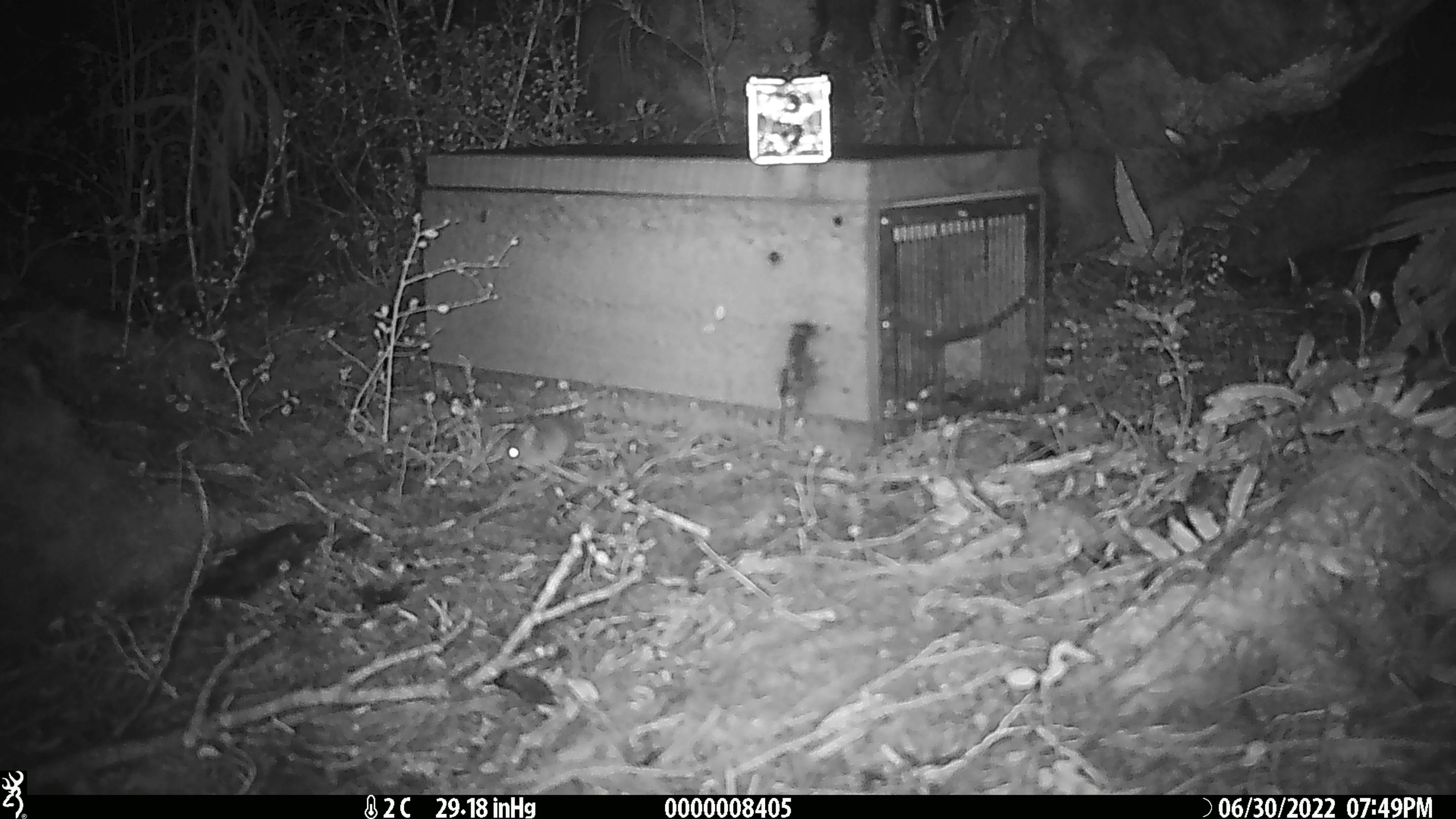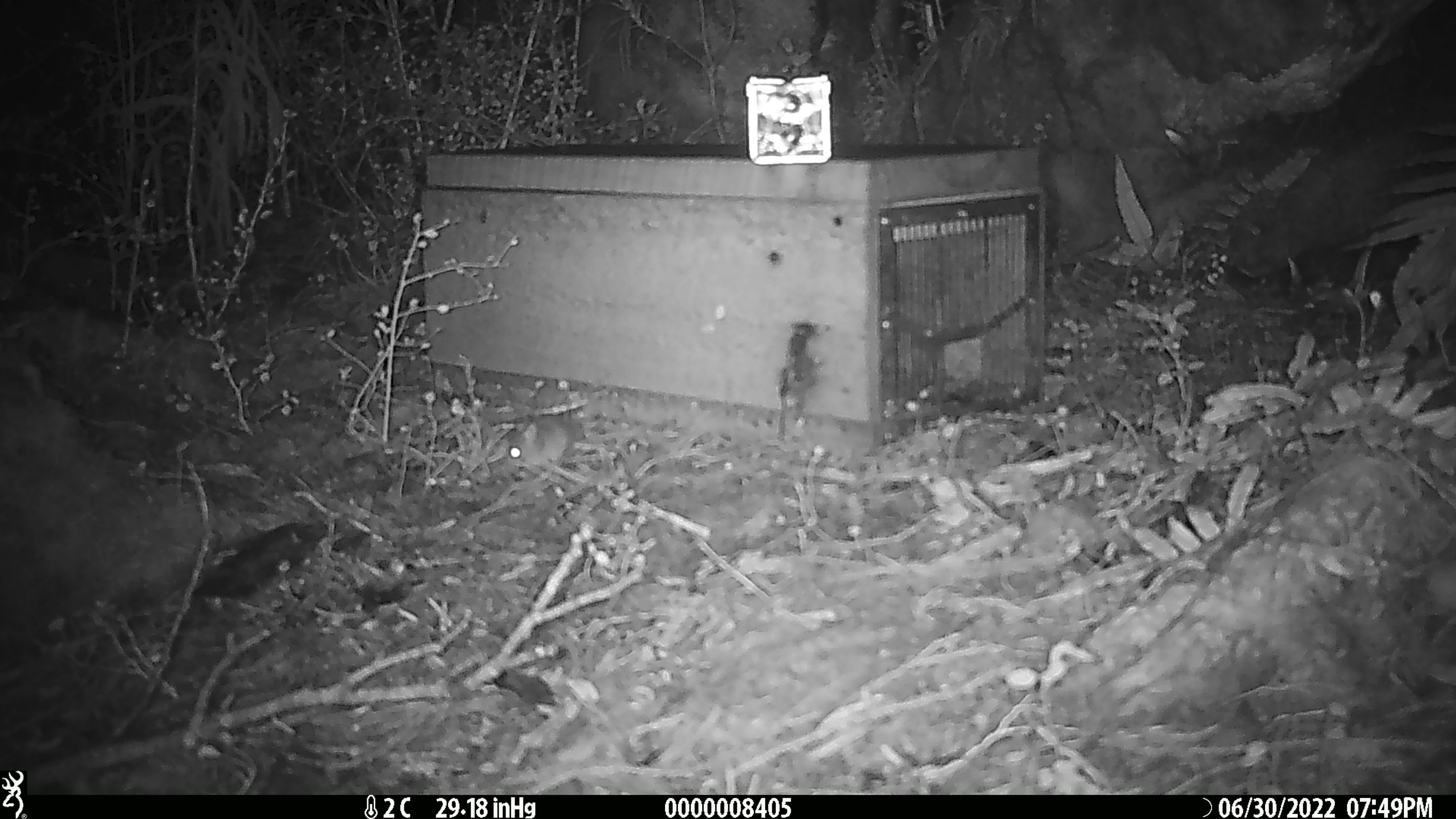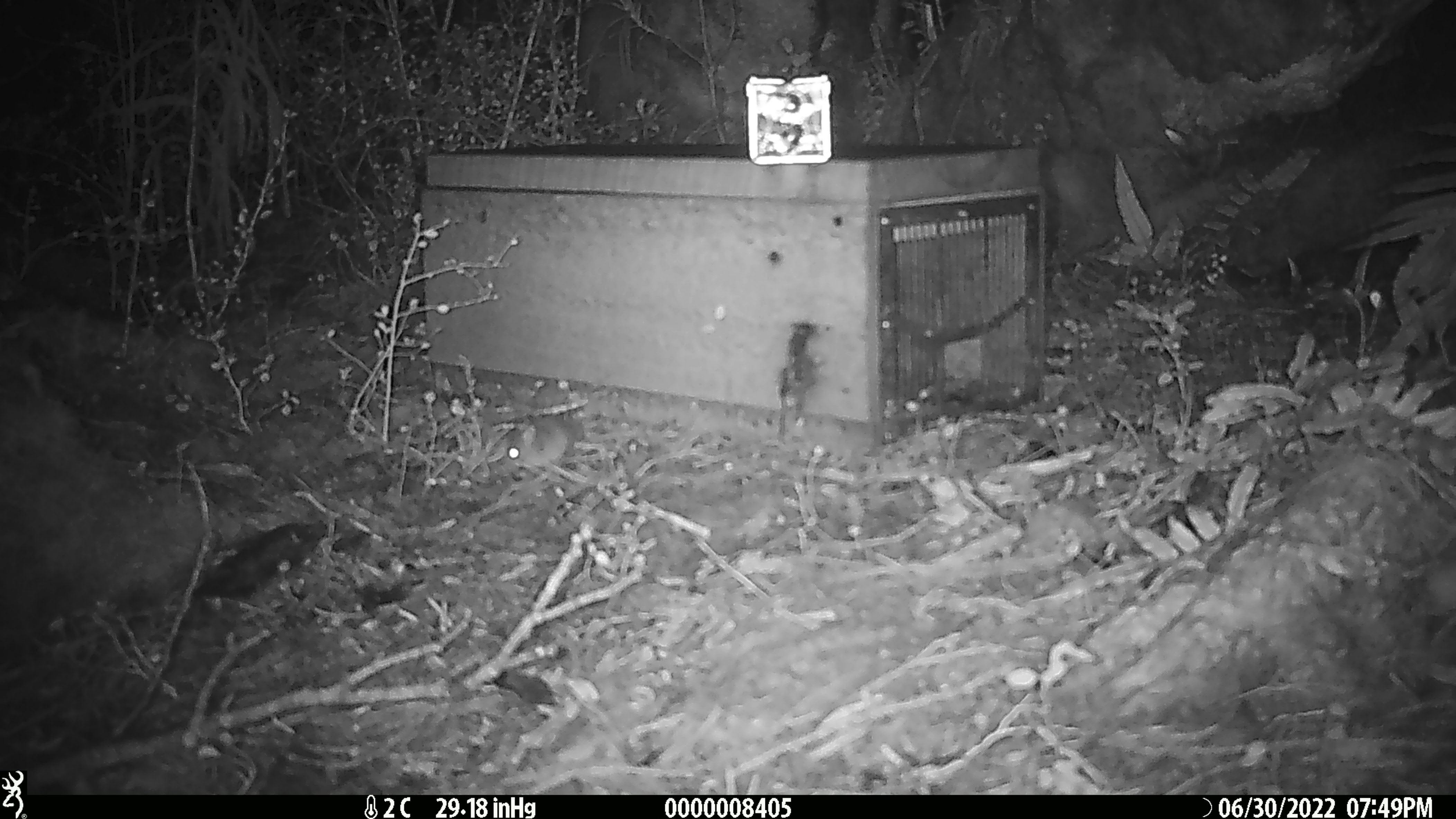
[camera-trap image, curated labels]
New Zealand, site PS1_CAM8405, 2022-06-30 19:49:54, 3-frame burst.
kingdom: Animalia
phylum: Chordata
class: Mammalia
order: Rodentia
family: Muridae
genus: Mus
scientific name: Mus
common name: mouse